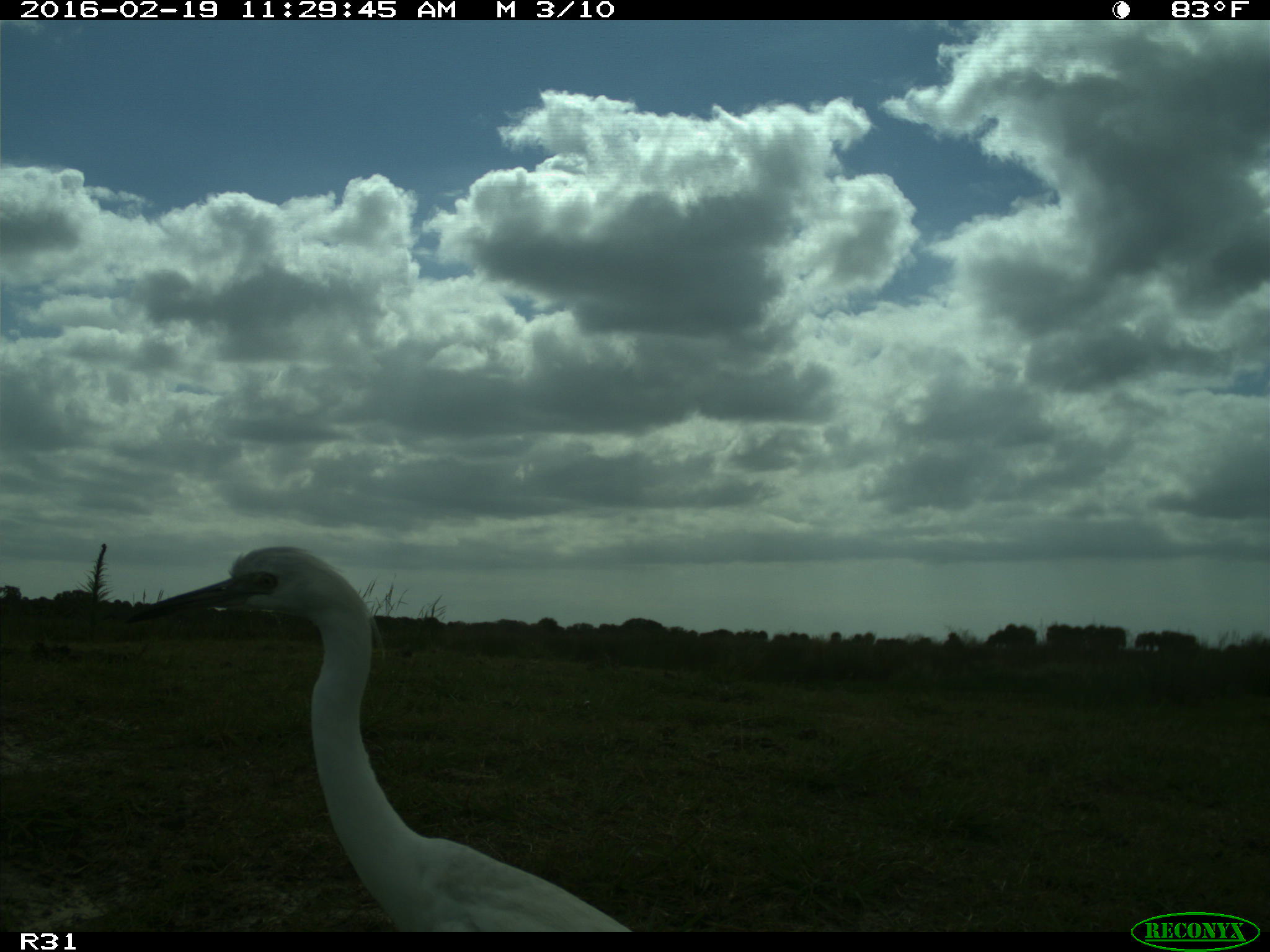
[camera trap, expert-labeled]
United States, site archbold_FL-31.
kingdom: Animalia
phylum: Chordata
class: Aves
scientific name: Aves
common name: birds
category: unidentified bird